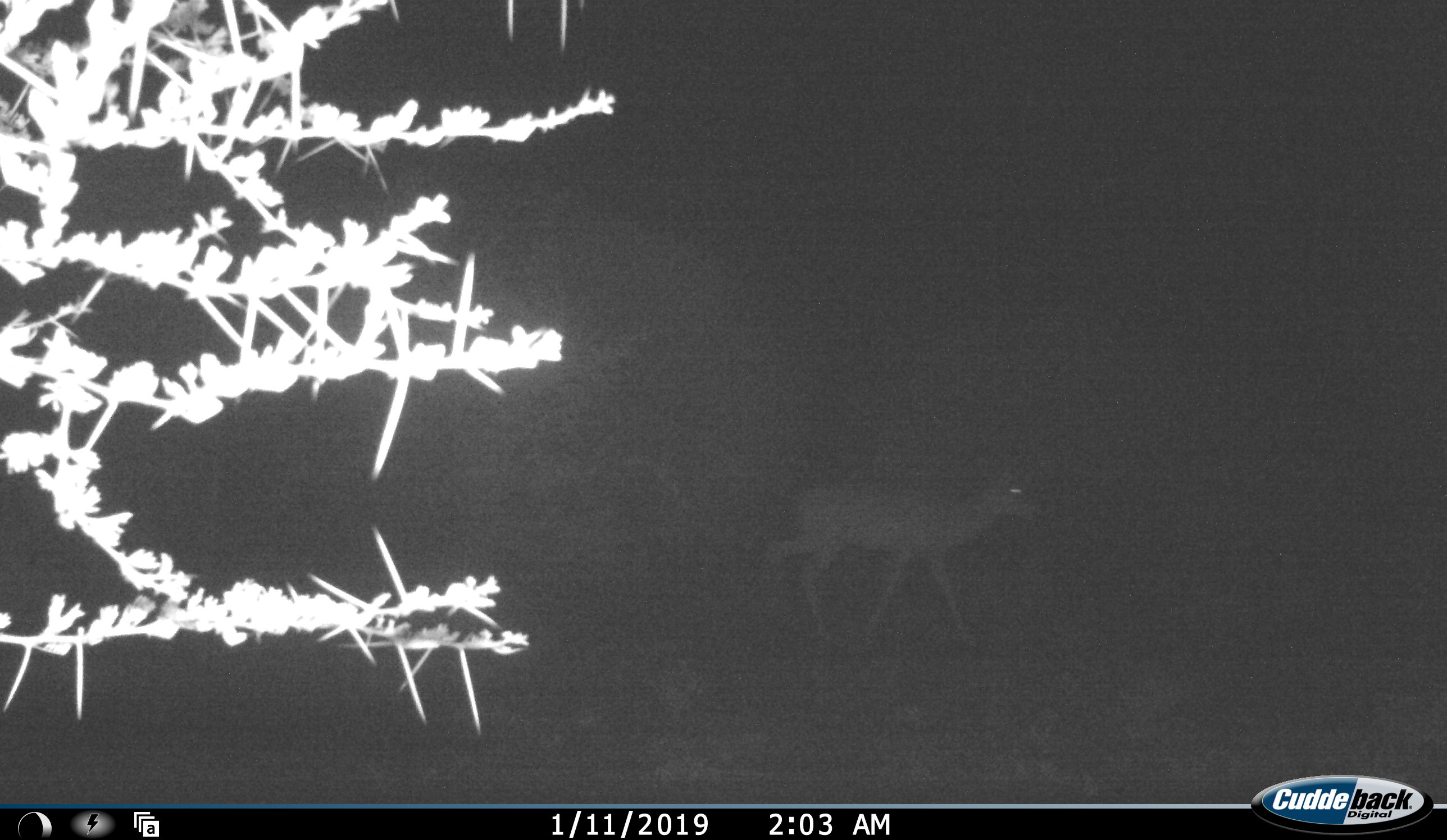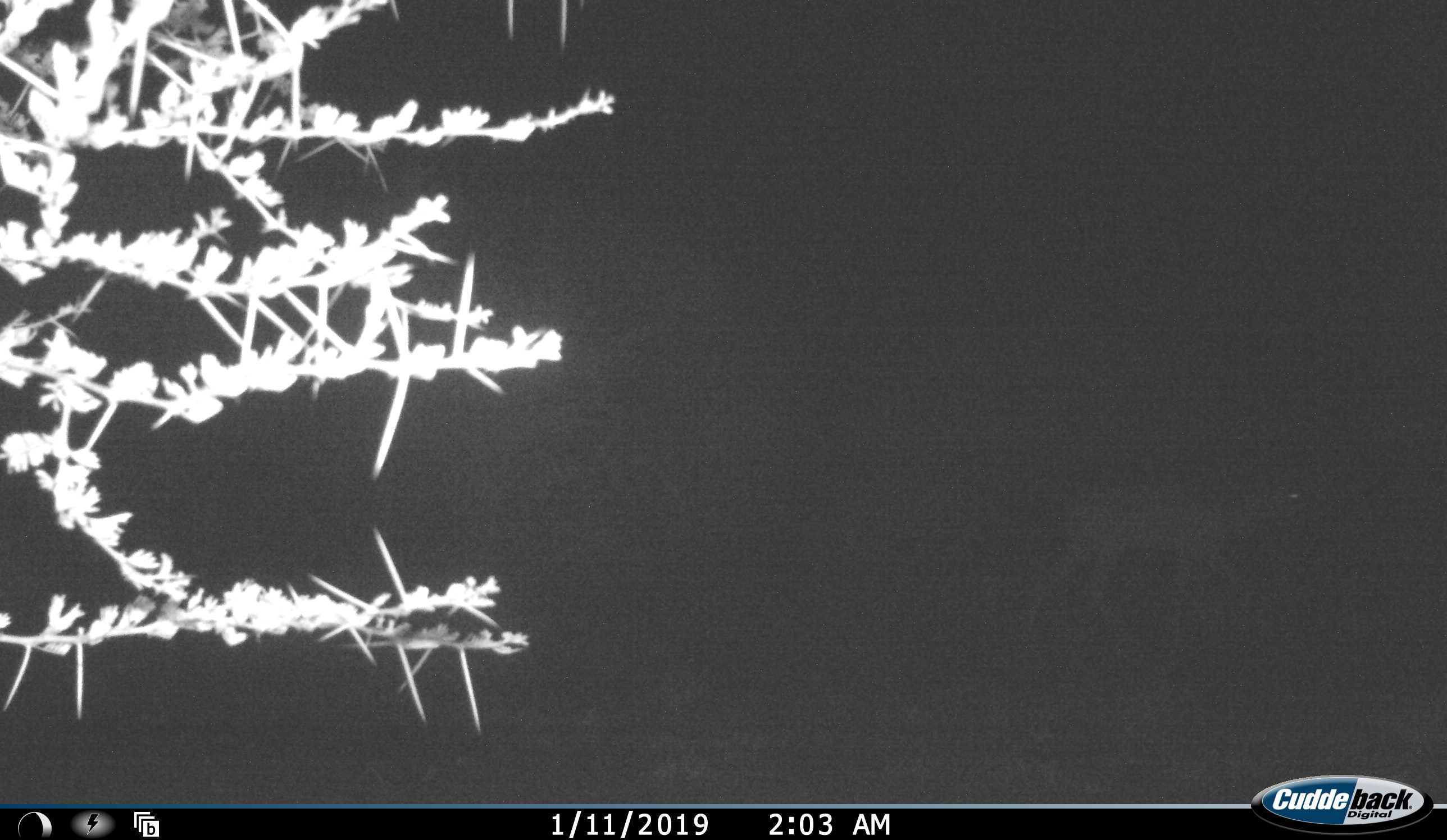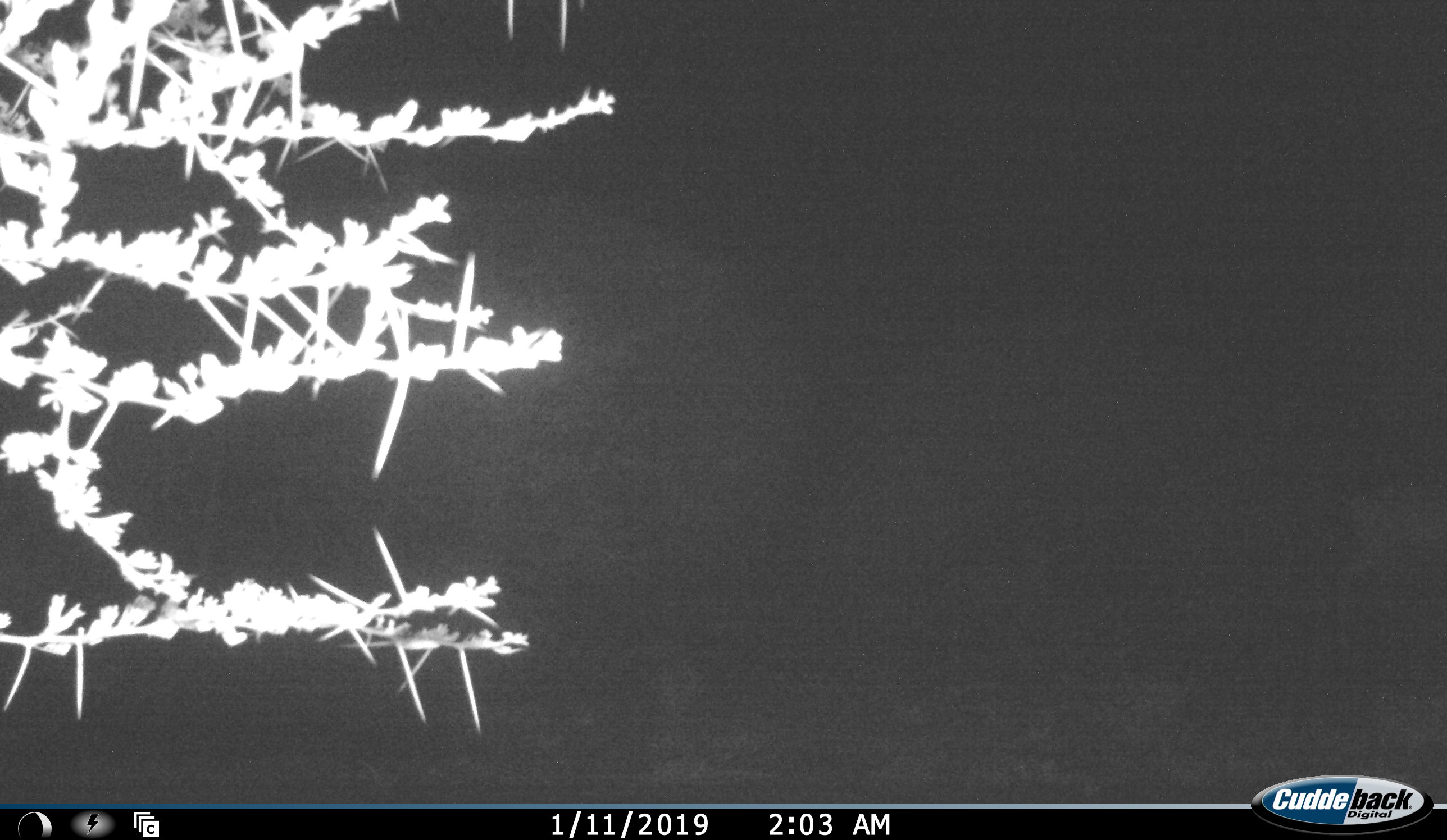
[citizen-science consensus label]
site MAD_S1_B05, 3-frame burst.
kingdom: Animalia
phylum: Chordata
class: Mammalia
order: Artiodactyla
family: Bovidae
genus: Aepyceros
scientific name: Aepyceros melampus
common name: impala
Impala (Aepyceros melampus), count 1. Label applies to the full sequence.